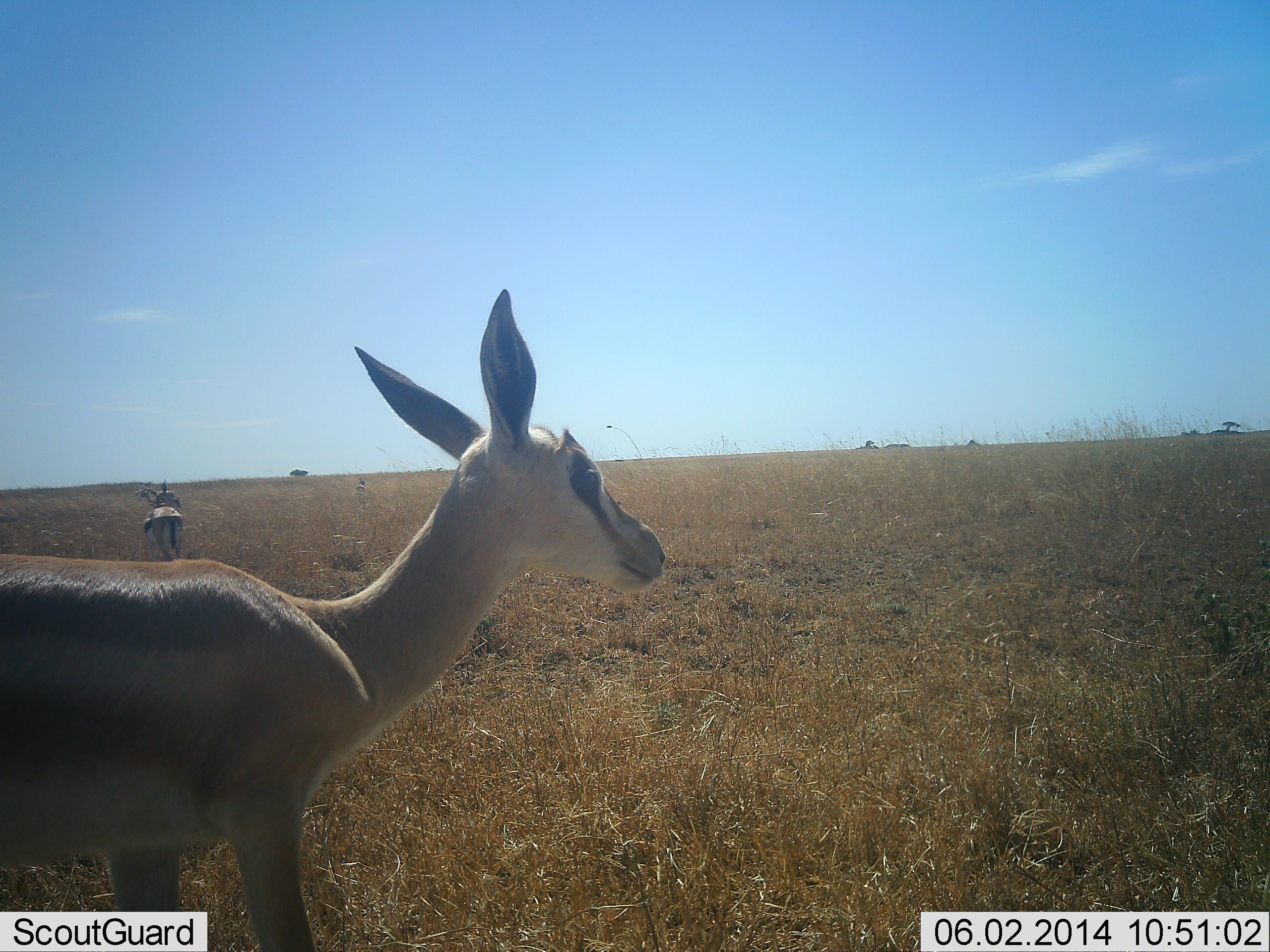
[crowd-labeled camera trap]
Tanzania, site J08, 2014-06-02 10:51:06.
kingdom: Animalia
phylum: Chordata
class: Mammalia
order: Artiodactyla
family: Bovidae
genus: Nanger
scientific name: Nanger granti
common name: grant's gazelle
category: gazellegrants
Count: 2.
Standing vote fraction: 91%.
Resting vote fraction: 2%.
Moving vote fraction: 11%.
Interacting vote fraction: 0%.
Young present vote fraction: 7%.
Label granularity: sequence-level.